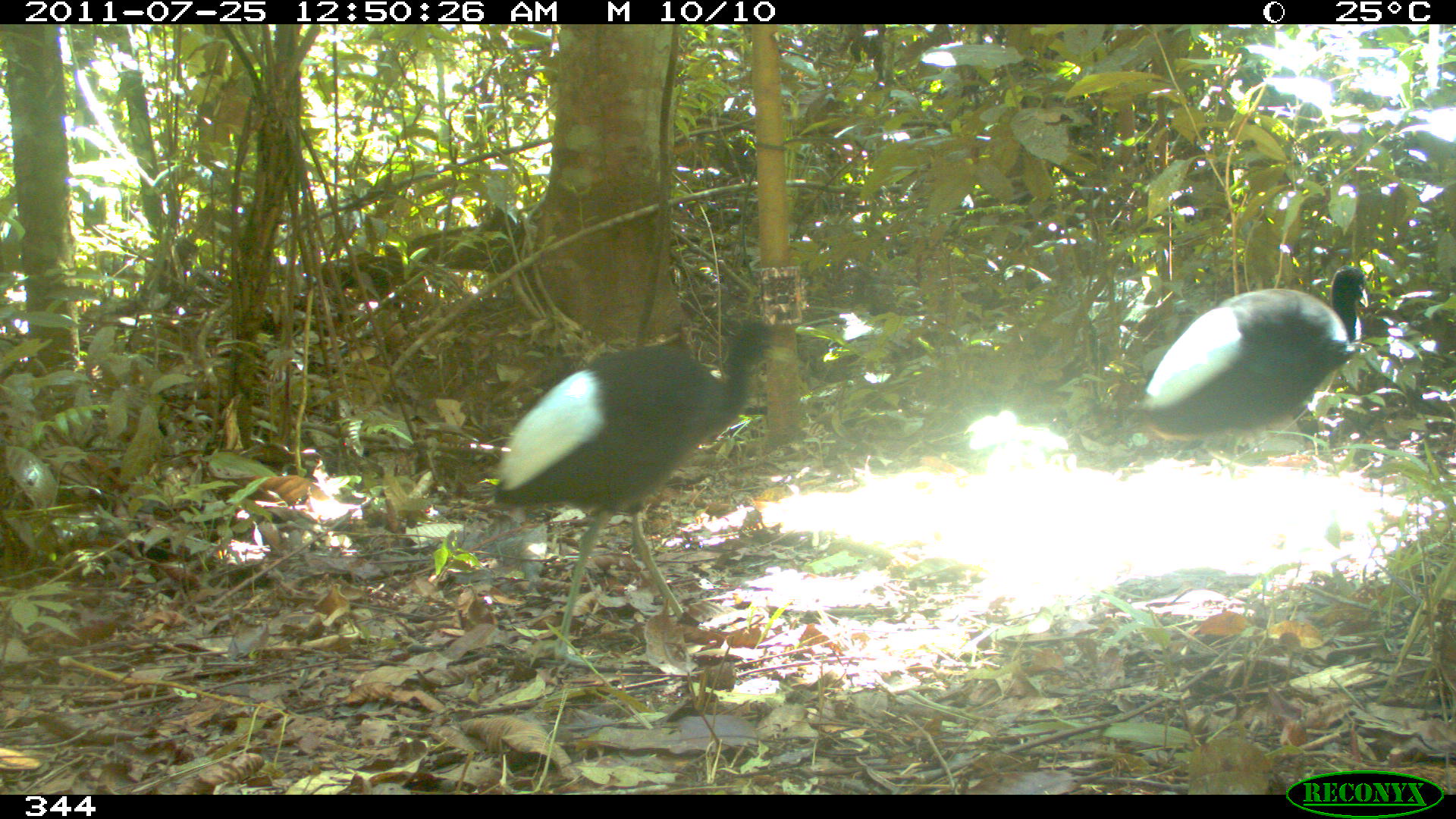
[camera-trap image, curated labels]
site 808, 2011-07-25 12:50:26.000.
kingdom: Animalia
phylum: Chordata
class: Aves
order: Gruiformes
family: Psophiidae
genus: Psophia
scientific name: Psophia leucoptera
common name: pale-winged trumpeter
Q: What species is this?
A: Psophia leucoptera (pale-winged trumpeter).